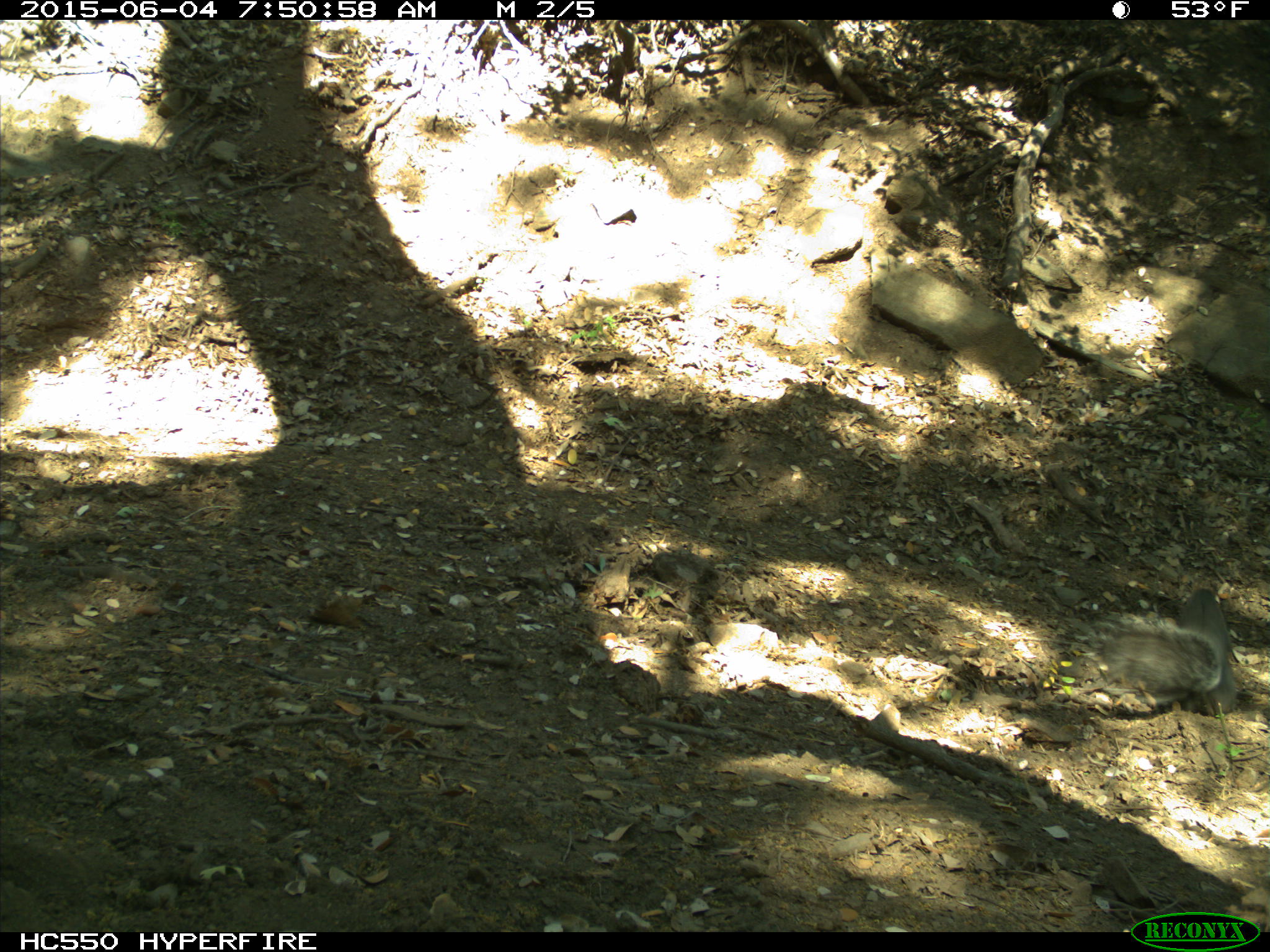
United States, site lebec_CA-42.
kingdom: Animalia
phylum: Chordata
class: Mammalia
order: Rodentia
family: Sciuridae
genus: Sciurus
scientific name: Sciurus carolinensis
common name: eastern gray squirrel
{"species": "Sciurus carolinensis (eastern gray squirrel)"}